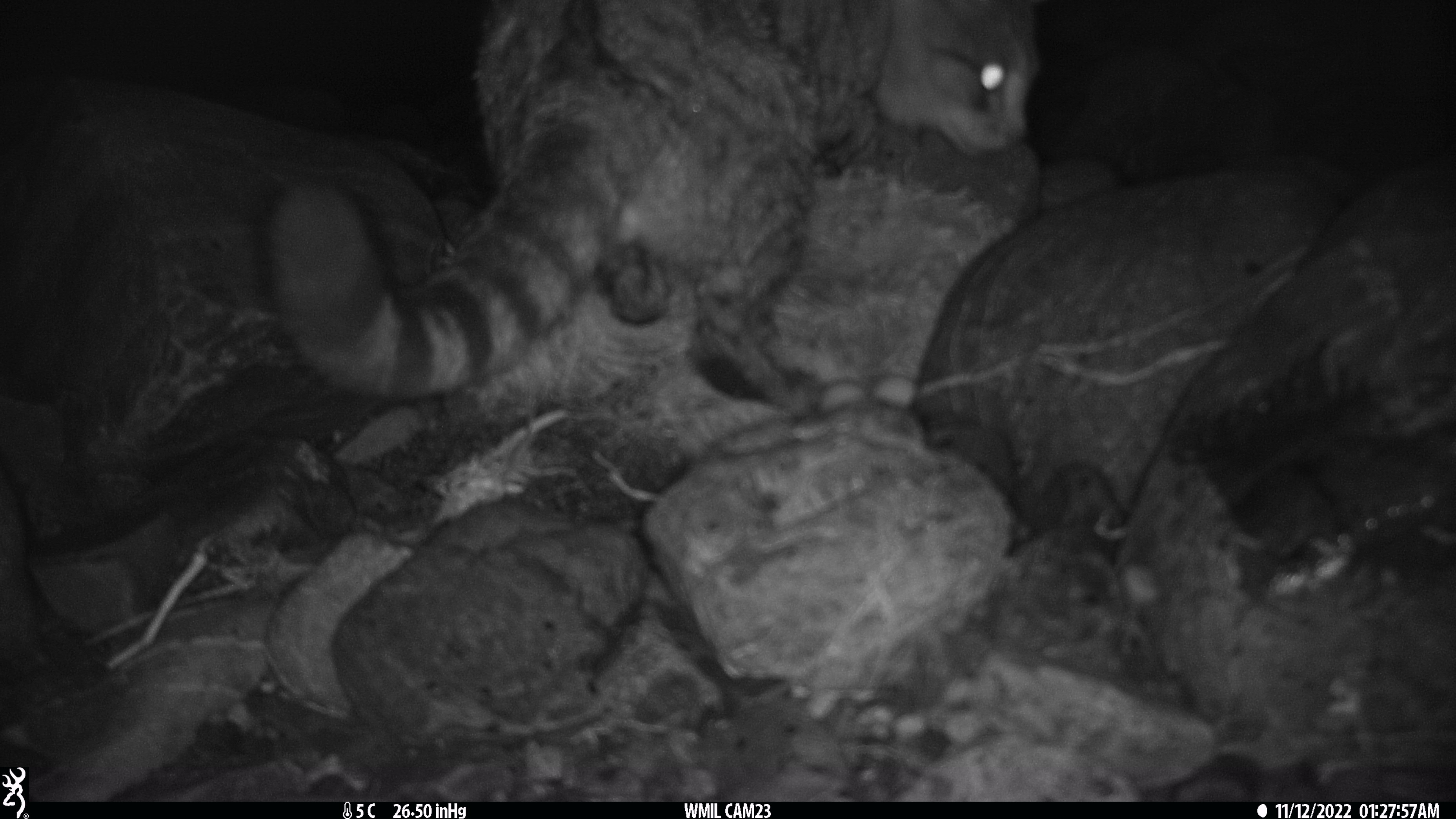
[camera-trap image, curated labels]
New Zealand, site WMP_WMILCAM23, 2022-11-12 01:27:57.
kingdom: Animalia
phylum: Chordata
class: Mammalia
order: Carnivora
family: Felidae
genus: Felis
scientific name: Felis catus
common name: domestic cat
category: cat